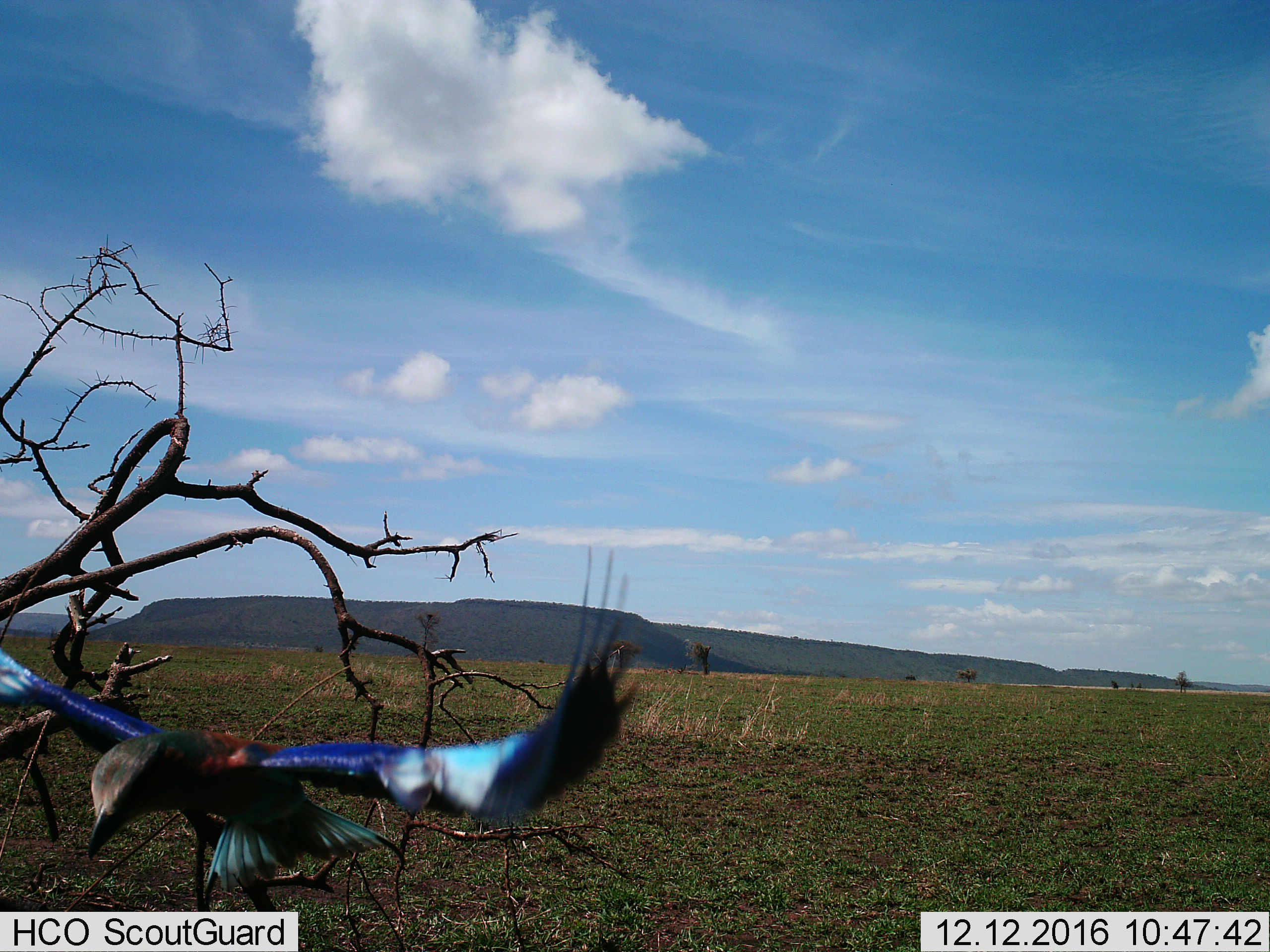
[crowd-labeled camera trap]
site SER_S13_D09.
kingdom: Animalia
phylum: Chordata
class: Aves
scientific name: Aves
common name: bird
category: birdother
Birdother (bird) (Aves), count 1. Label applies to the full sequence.